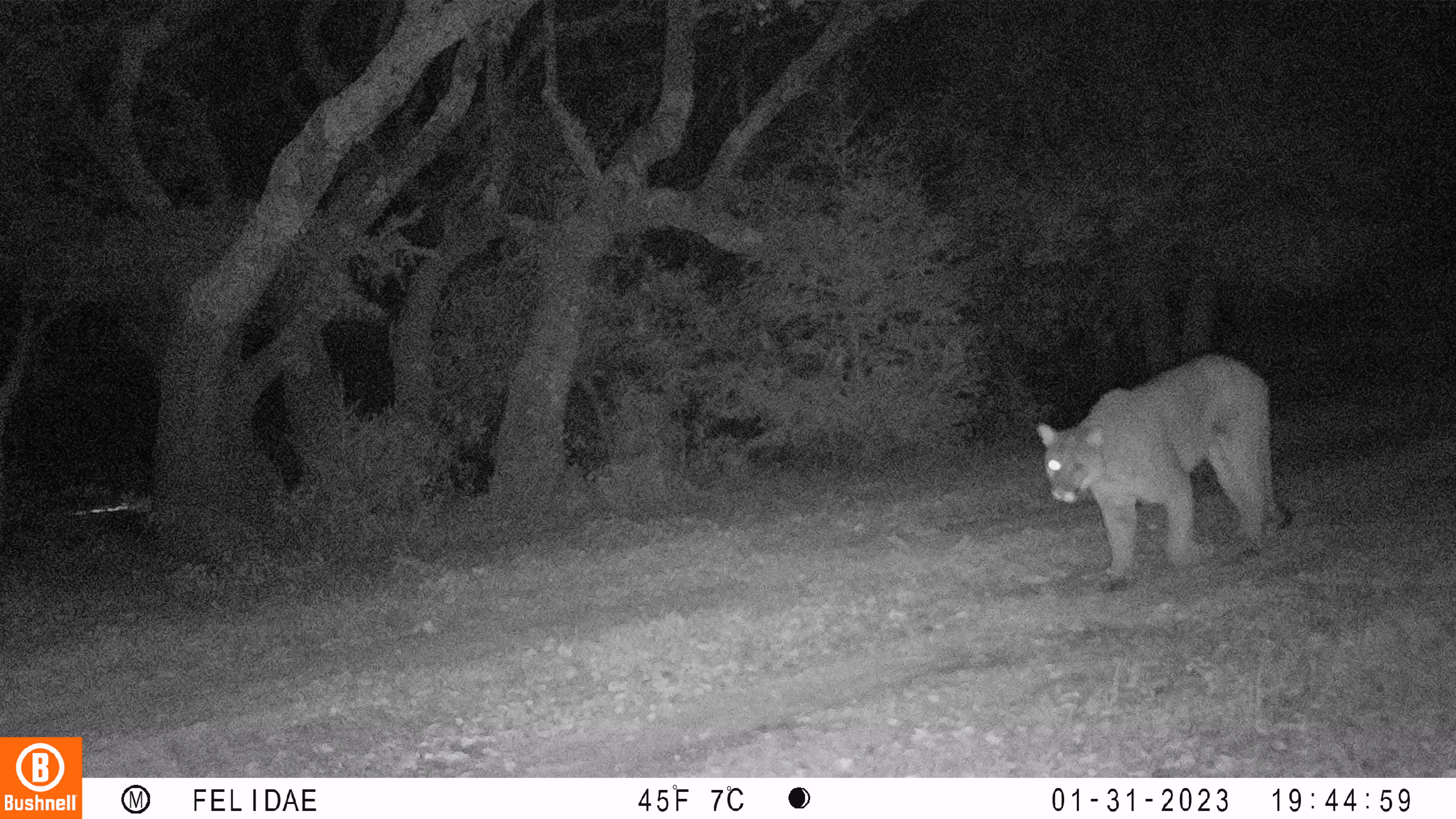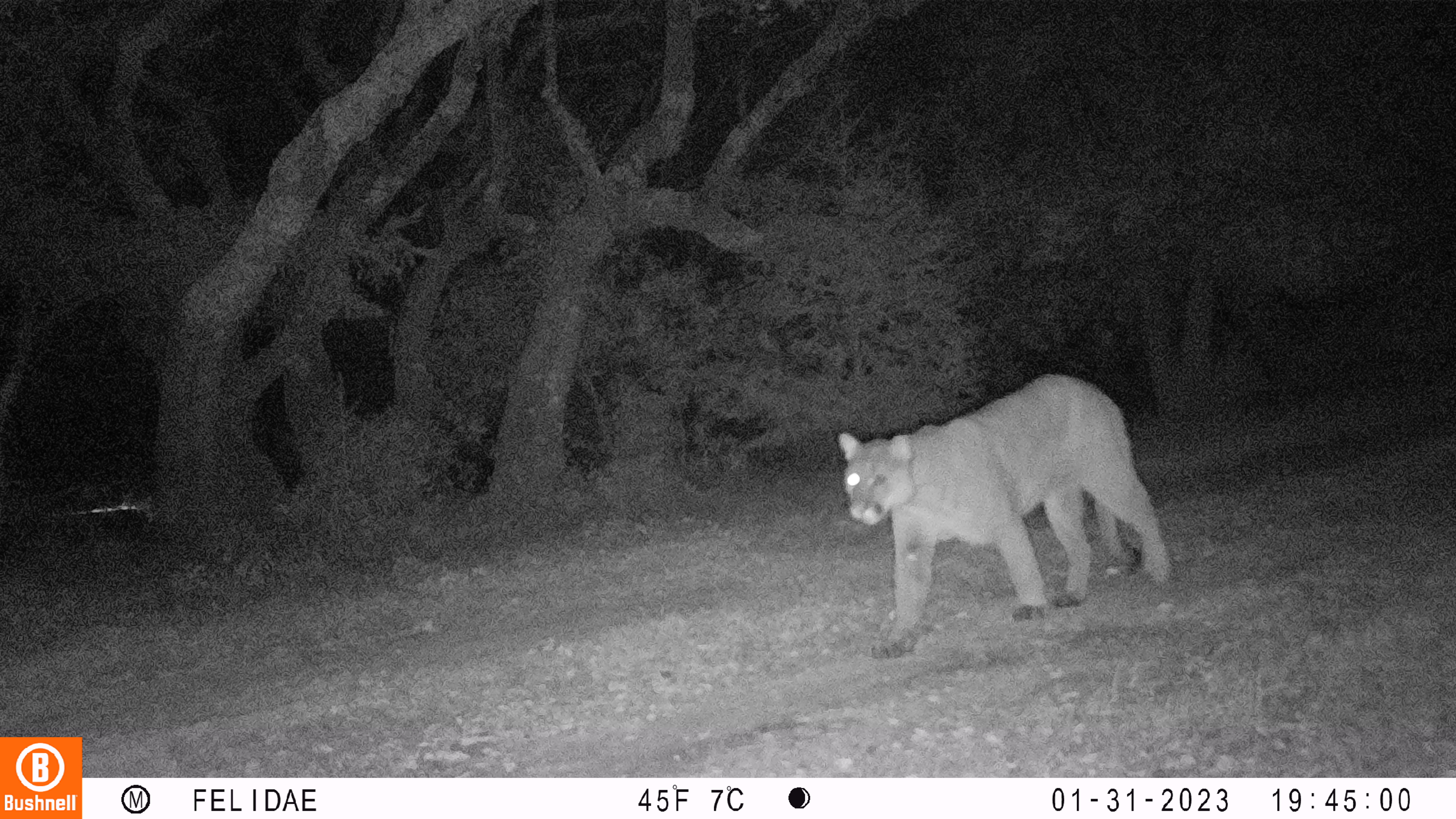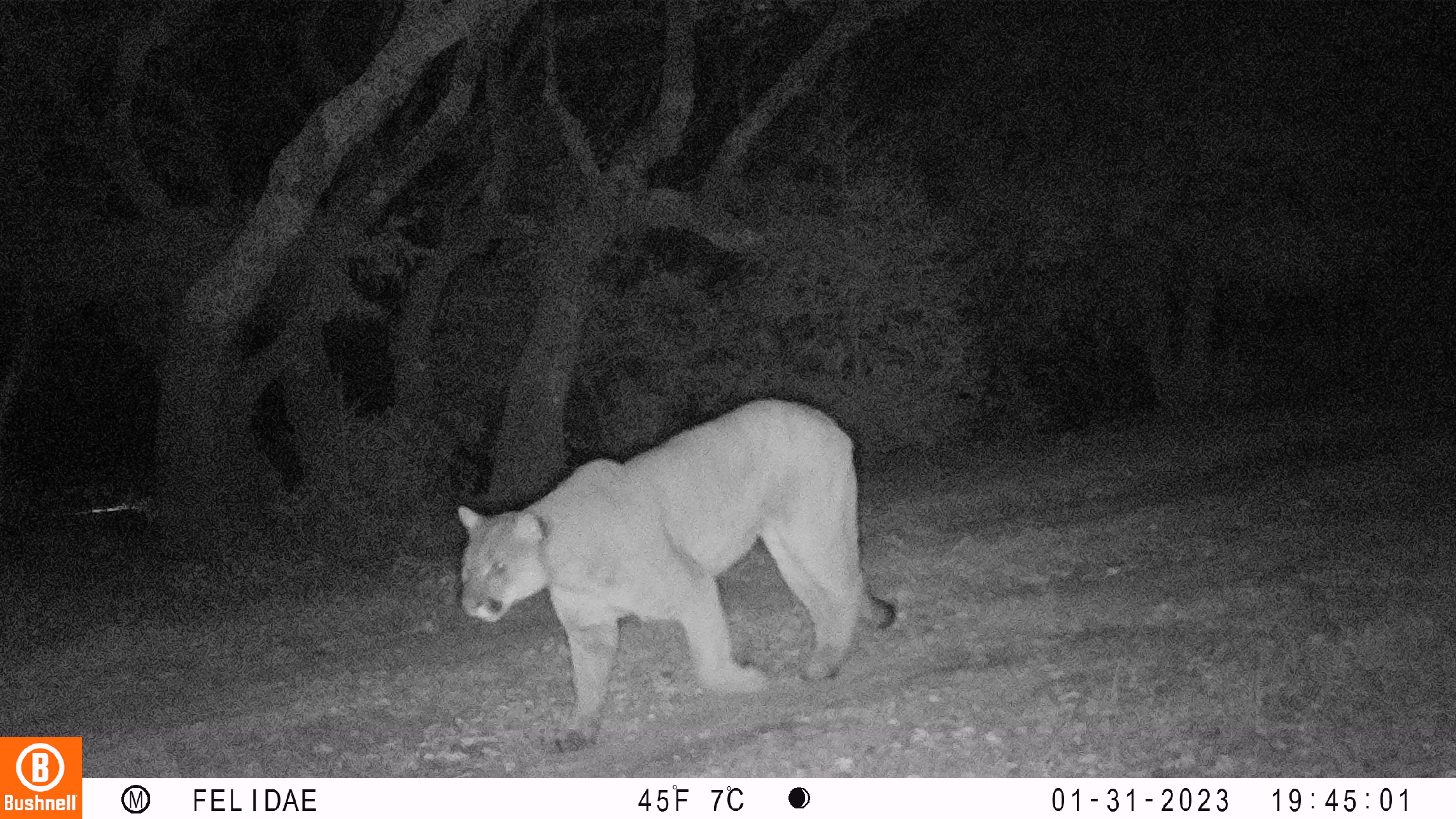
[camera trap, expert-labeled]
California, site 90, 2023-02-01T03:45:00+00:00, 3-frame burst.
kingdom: Animalia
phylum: Chordata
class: Mammalia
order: Carnivora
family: Felidae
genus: Puma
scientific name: Puma concolor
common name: puma